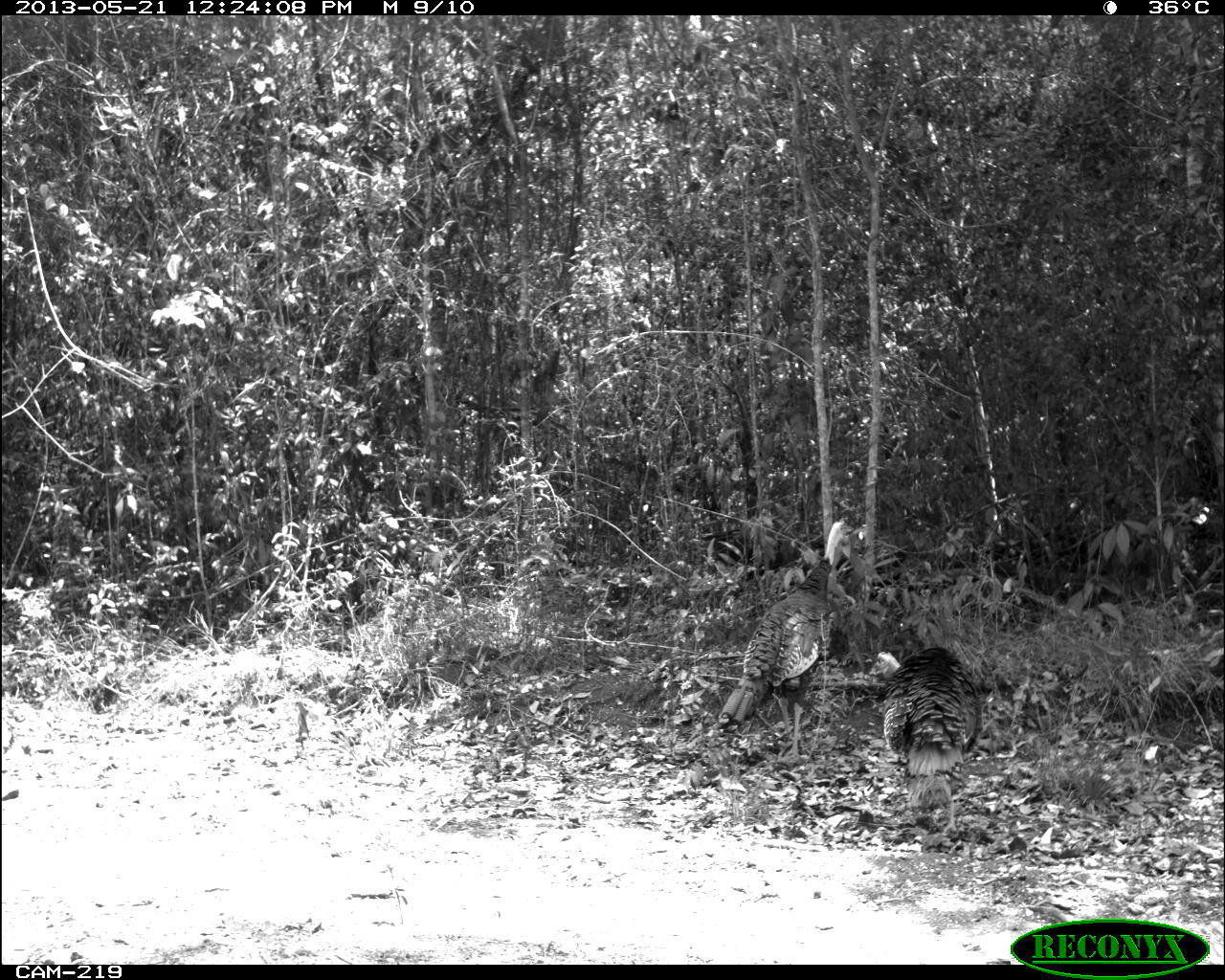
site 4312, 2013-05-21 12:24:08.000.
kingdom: Animalia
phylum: Chordata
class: Aves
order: Galliformes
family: Phasianidae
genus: Meleagris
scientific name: Meleagris ocellata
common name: ocellated turkey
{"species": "Meleagris ocellata (ocellated turkey)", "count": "2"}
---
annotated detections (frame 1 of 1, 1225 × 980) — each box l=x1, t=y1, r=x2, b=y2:
meleagris ocellata: l=717, t=519, r=853, b=758; l=868, t=645, r=981, b=836